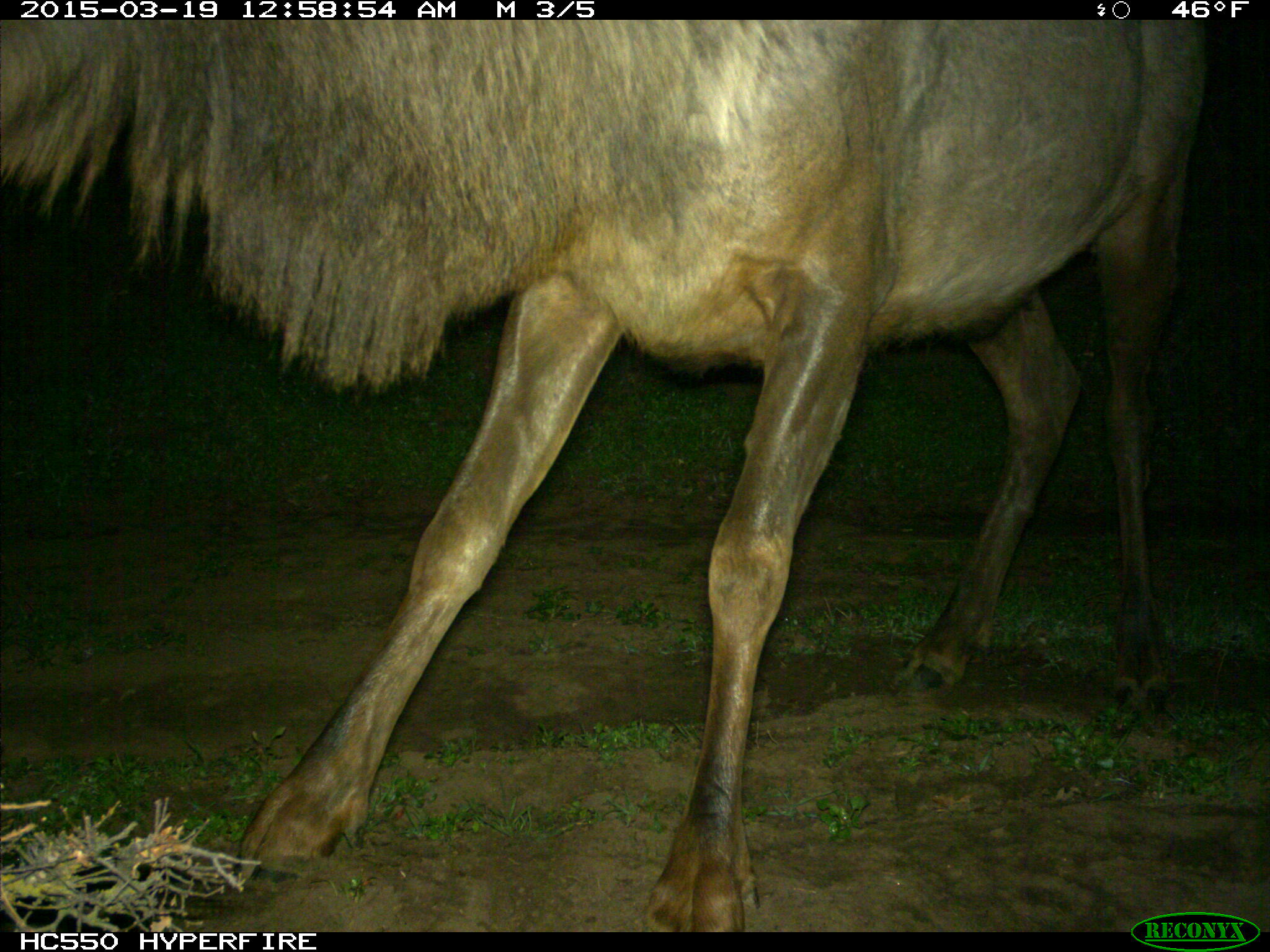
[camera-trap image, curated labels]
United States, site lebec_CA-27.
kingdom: Animalia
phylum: Chordata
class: Mammalia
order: Artiodactyla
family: Cervidae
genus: Cervus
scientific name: Cervus canadensis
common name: elk